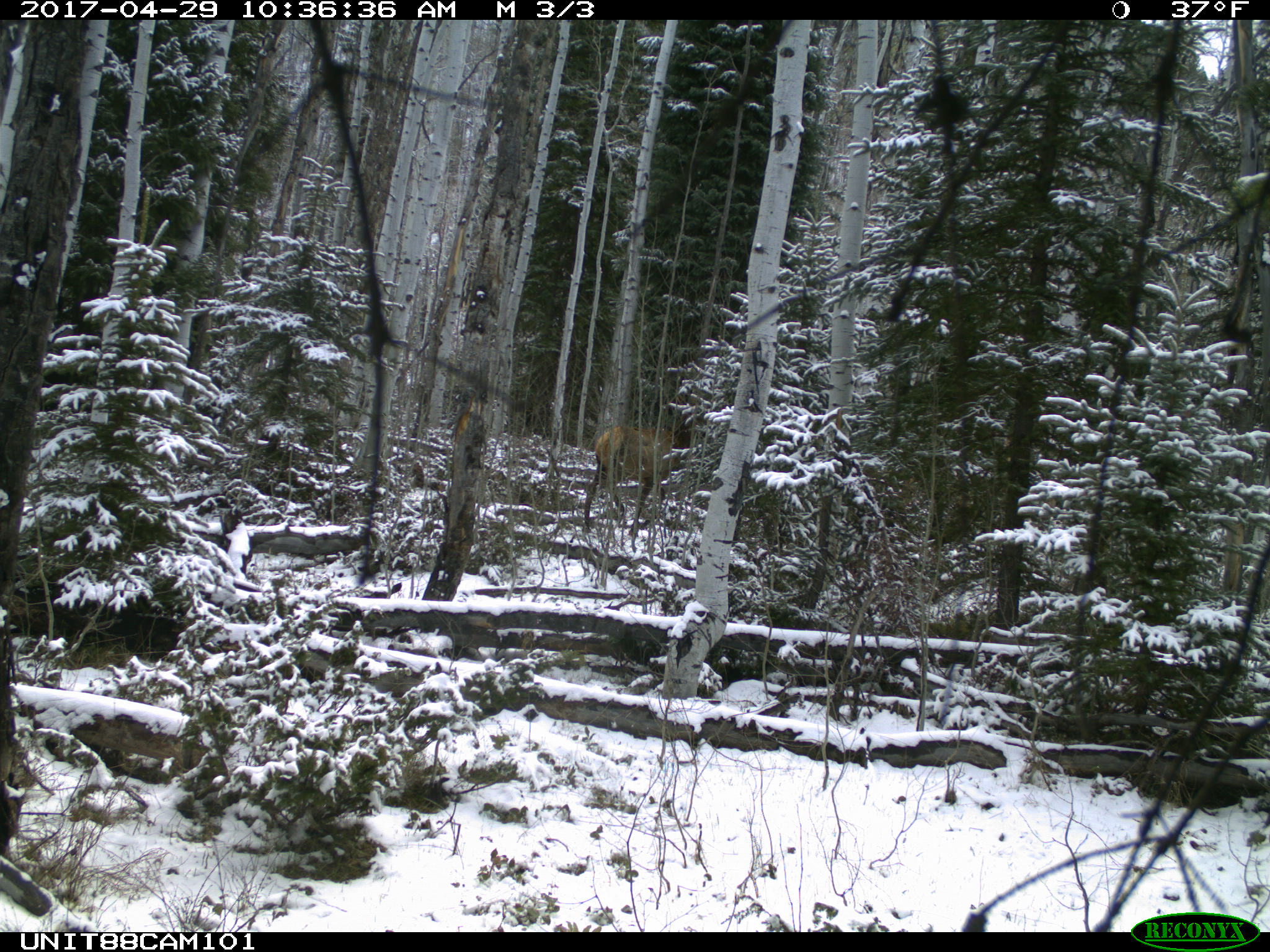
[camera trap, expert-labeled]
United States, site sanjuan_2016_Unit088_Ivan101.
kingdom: Animalia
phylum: Chordata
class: Mammalia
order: Artiodactyla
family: Cervidae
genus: Cervus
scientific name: Cervus elaphus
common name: red deer